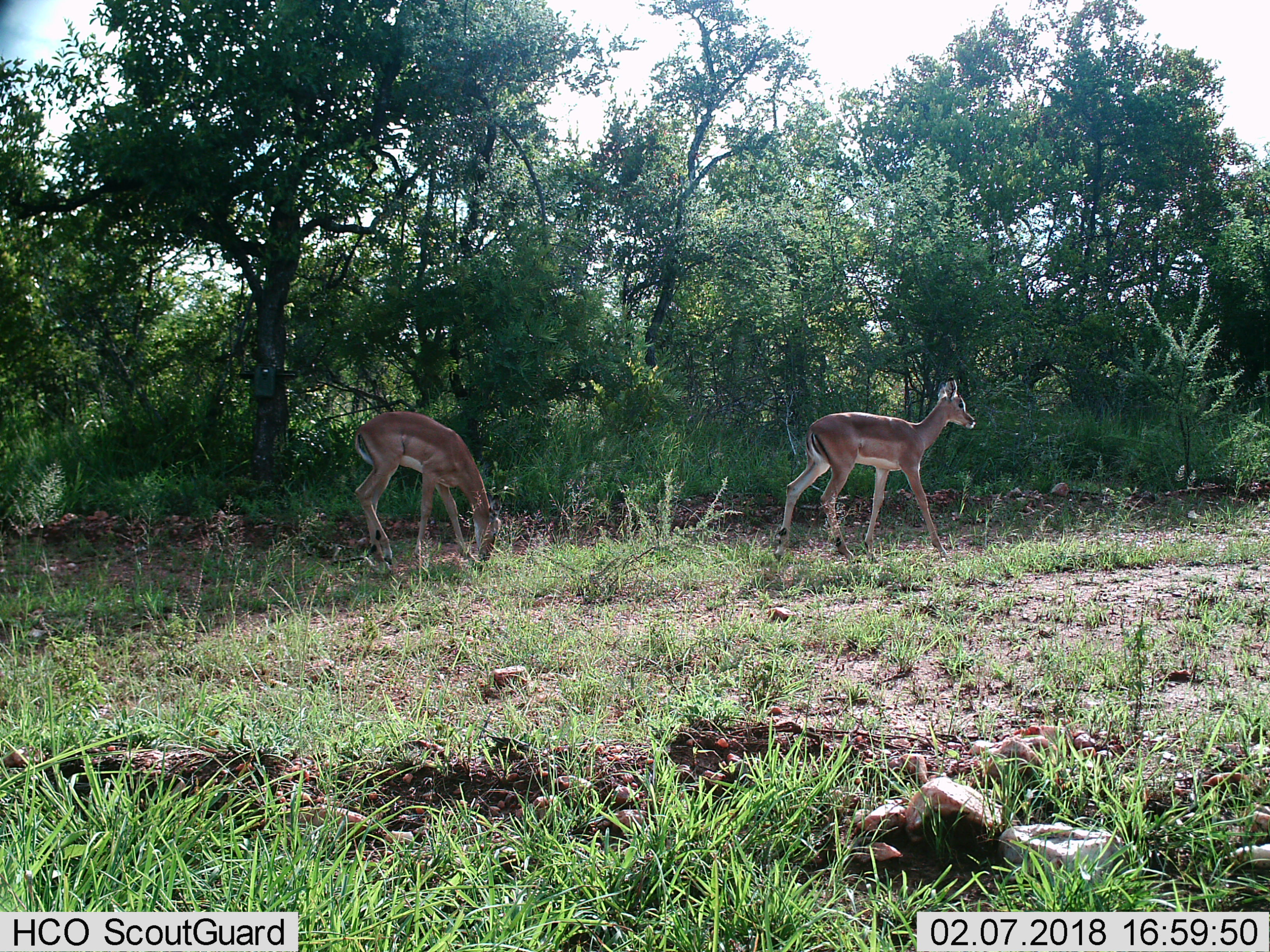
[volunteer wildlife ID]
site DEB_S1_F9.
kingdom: Animalia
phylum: Chordata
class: Mammalia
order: Artiodactyla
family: Bovidae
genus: Aepyceros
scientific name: Aepyceros melampus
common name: impala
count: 2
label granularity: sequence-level